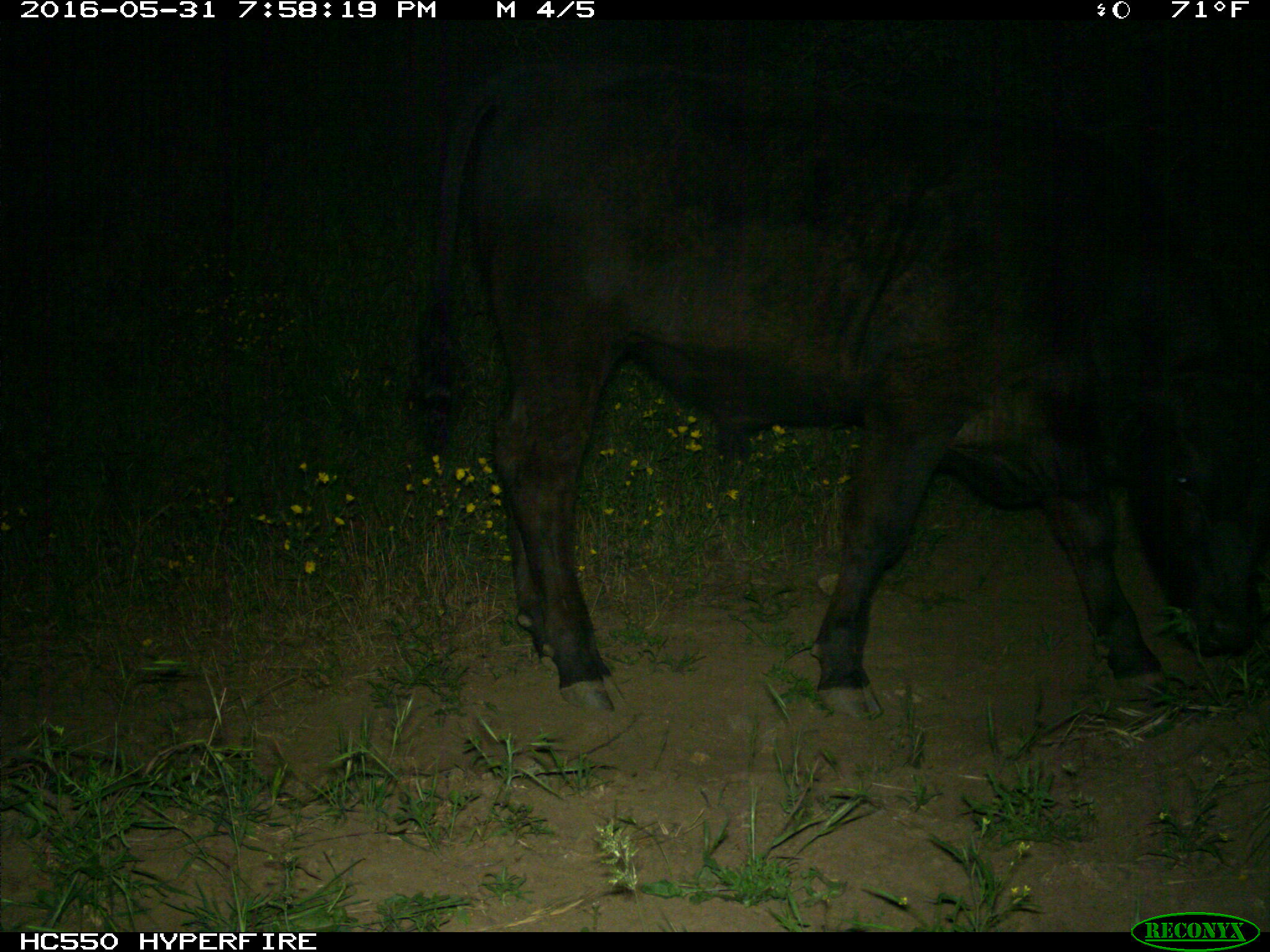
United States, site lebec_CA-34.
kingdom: Animalia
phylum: Chordata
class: Mammalia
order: Artiodactyla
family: Bovidae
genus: Bos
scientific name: Bos taurus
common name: domestic cow